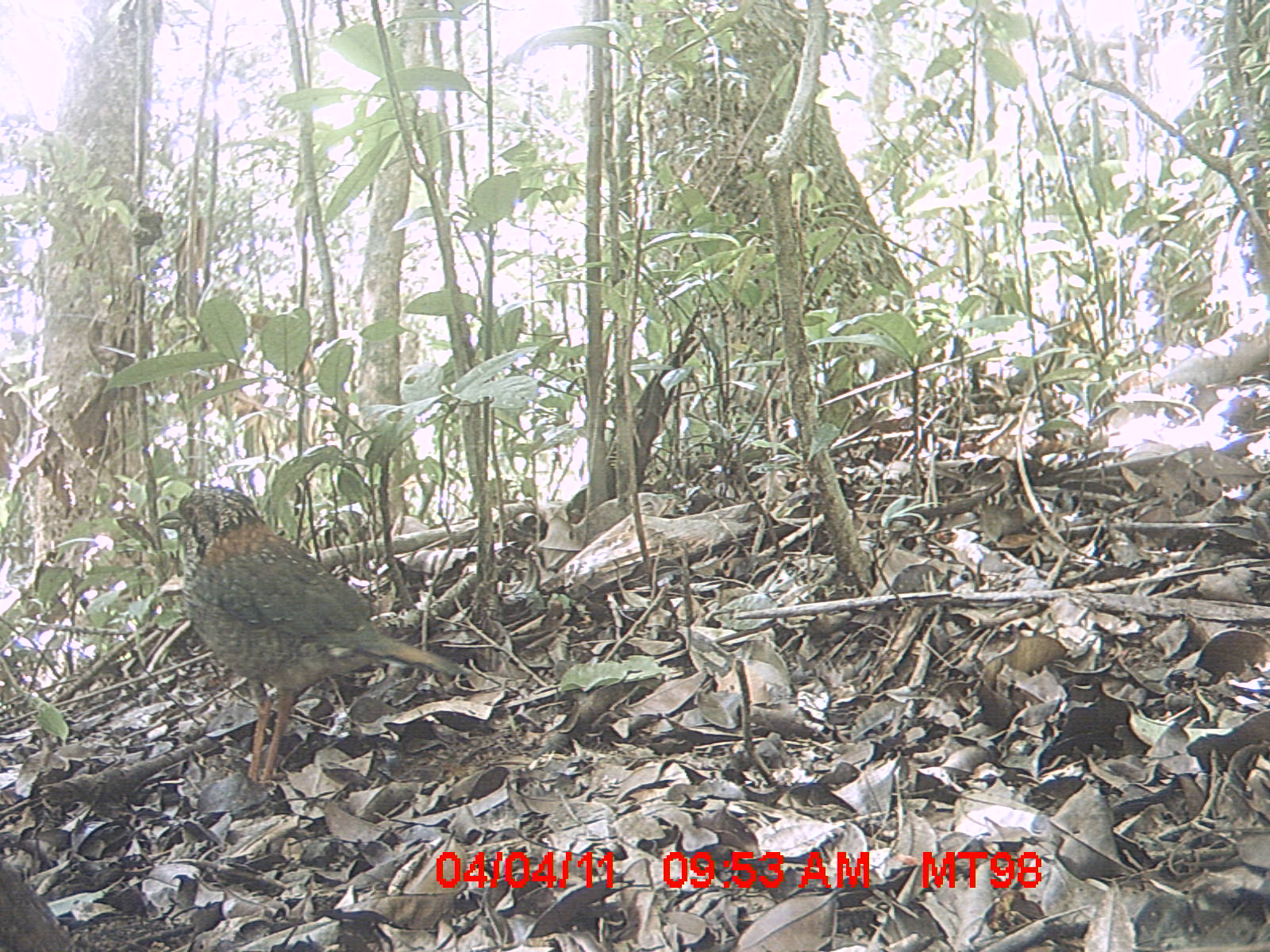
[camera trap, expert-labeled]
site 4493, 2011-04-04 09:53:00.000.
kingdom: Animalia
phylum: Chordata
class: Aves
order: Coraciiformes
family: Brachypteraciidae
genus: Brachypteracias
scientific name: Brachypteracias squamiger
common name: scaly ground roller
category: geobiastes squamiger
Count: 1.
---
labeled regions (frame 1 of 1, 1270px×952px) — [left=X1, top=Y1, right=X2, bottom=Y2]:
geobiastes squamiger: [left=155, top=484, right=477, bottom=786]